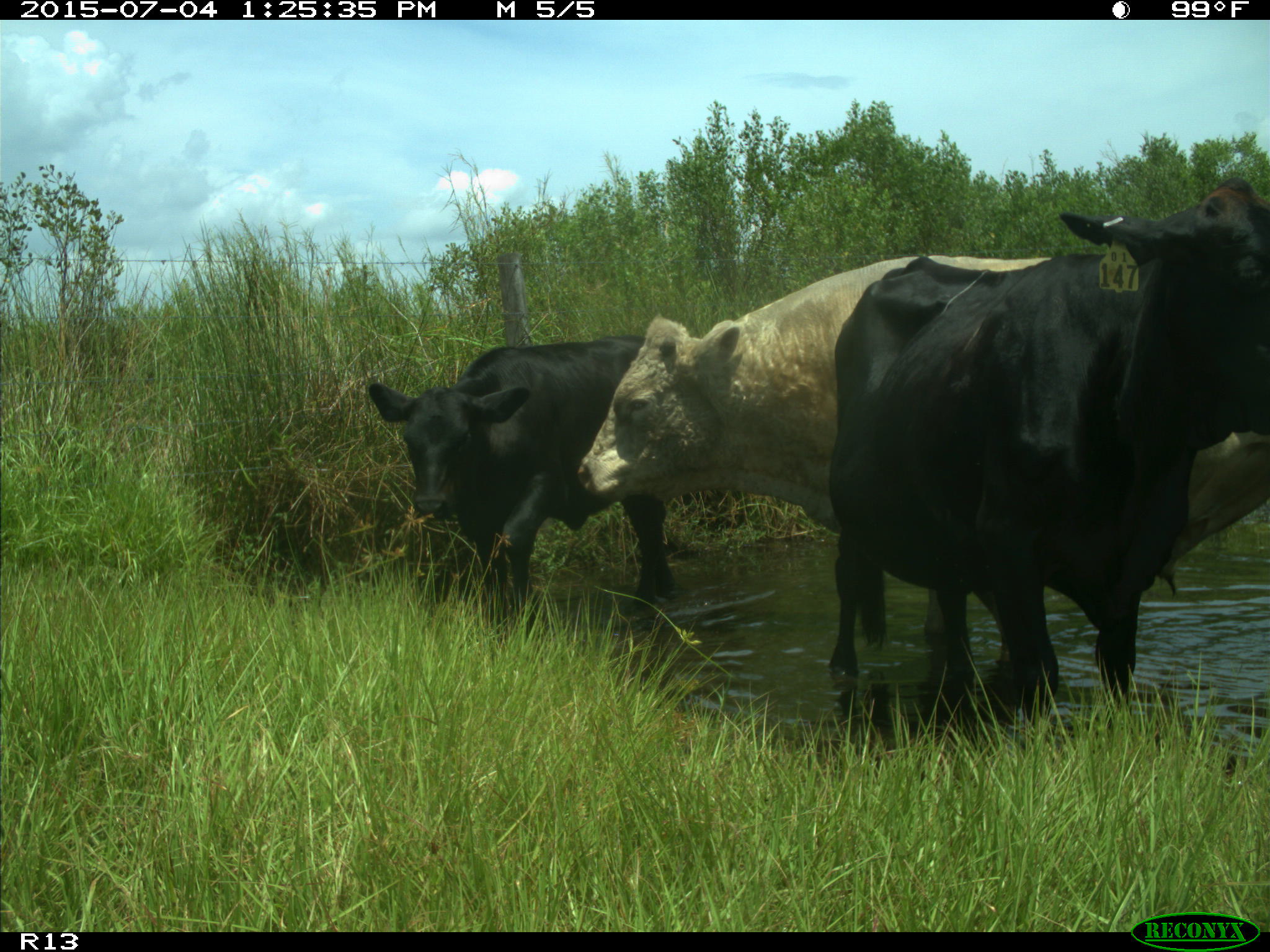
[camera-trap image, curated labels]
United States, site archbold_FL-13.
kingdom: Animalia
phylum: Chordata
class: Mammalia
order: Artiodactyla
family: Bovidae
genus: Bos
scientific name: Bos taurus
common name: domestic cow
Bos taurus (domestic cow).